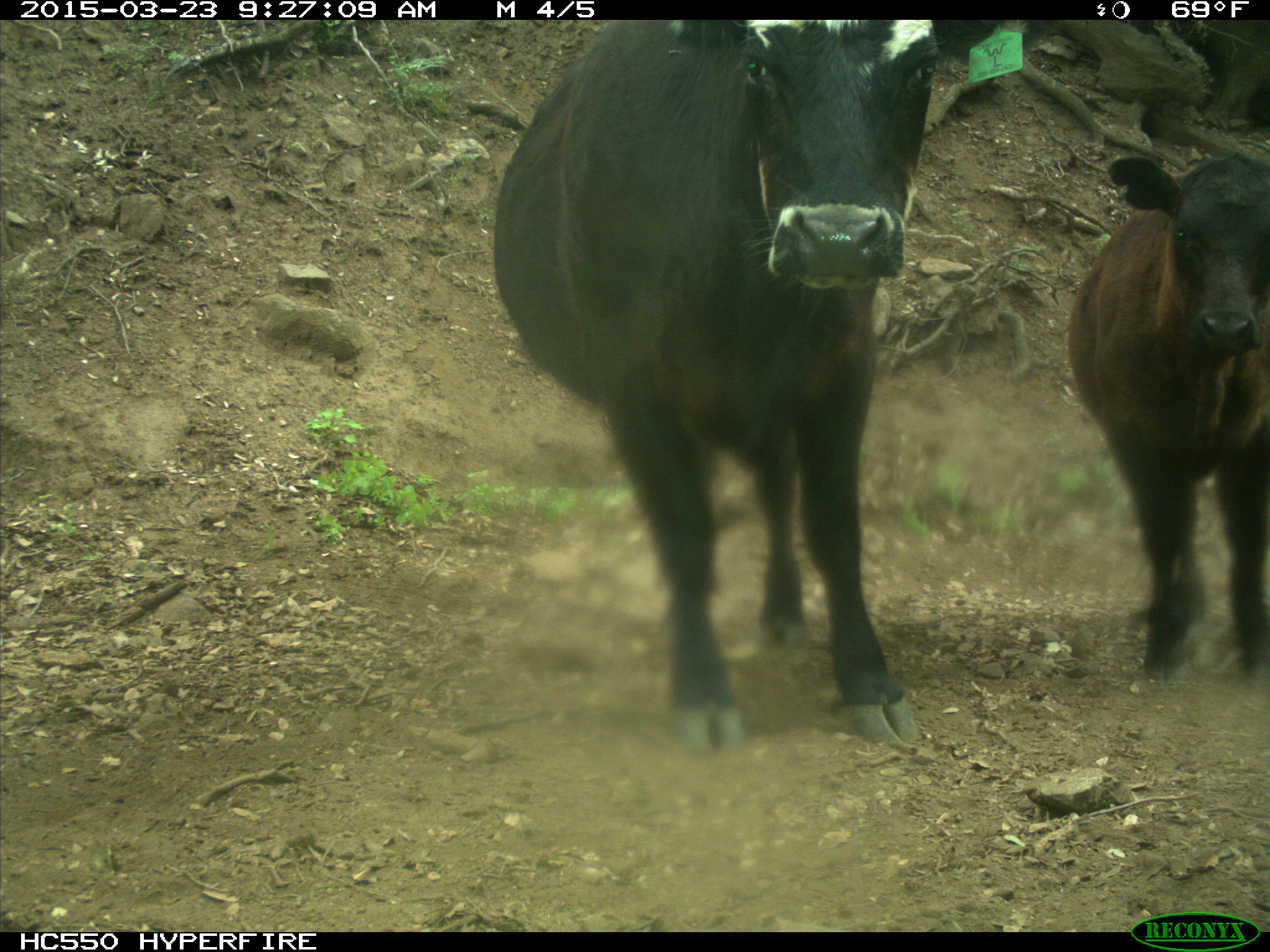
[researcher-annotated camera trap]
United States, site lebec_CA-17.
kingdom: Animalia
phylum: Chordata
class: Mammalia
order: Artiodactyla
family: Bovidae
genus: Bos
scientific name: Bos taurus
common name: domestic cow